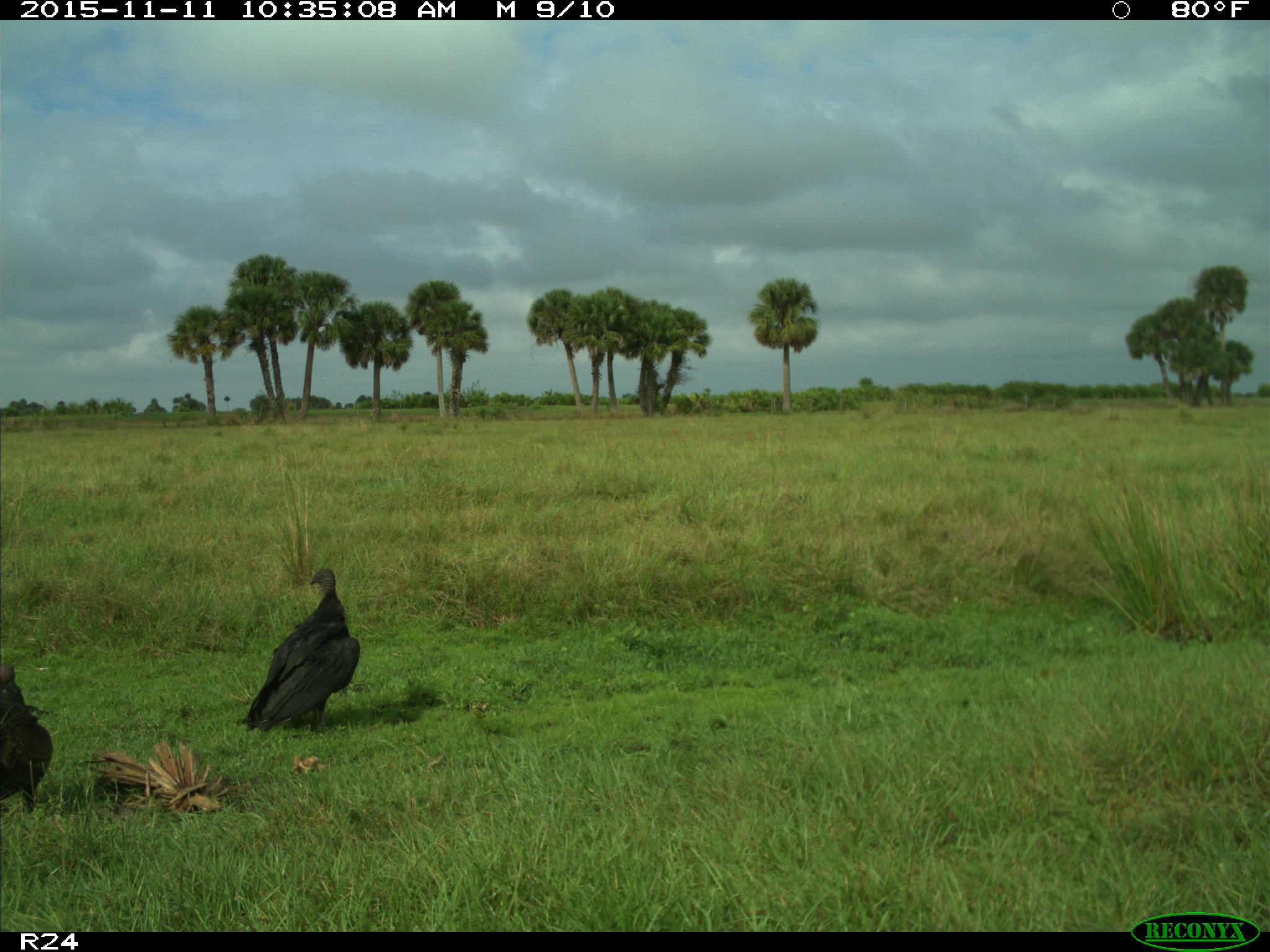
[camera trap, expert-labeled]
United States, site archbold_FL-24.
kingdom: Animalia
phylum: Chordata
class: Aves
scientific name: Aves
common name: birds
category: unidentified bird